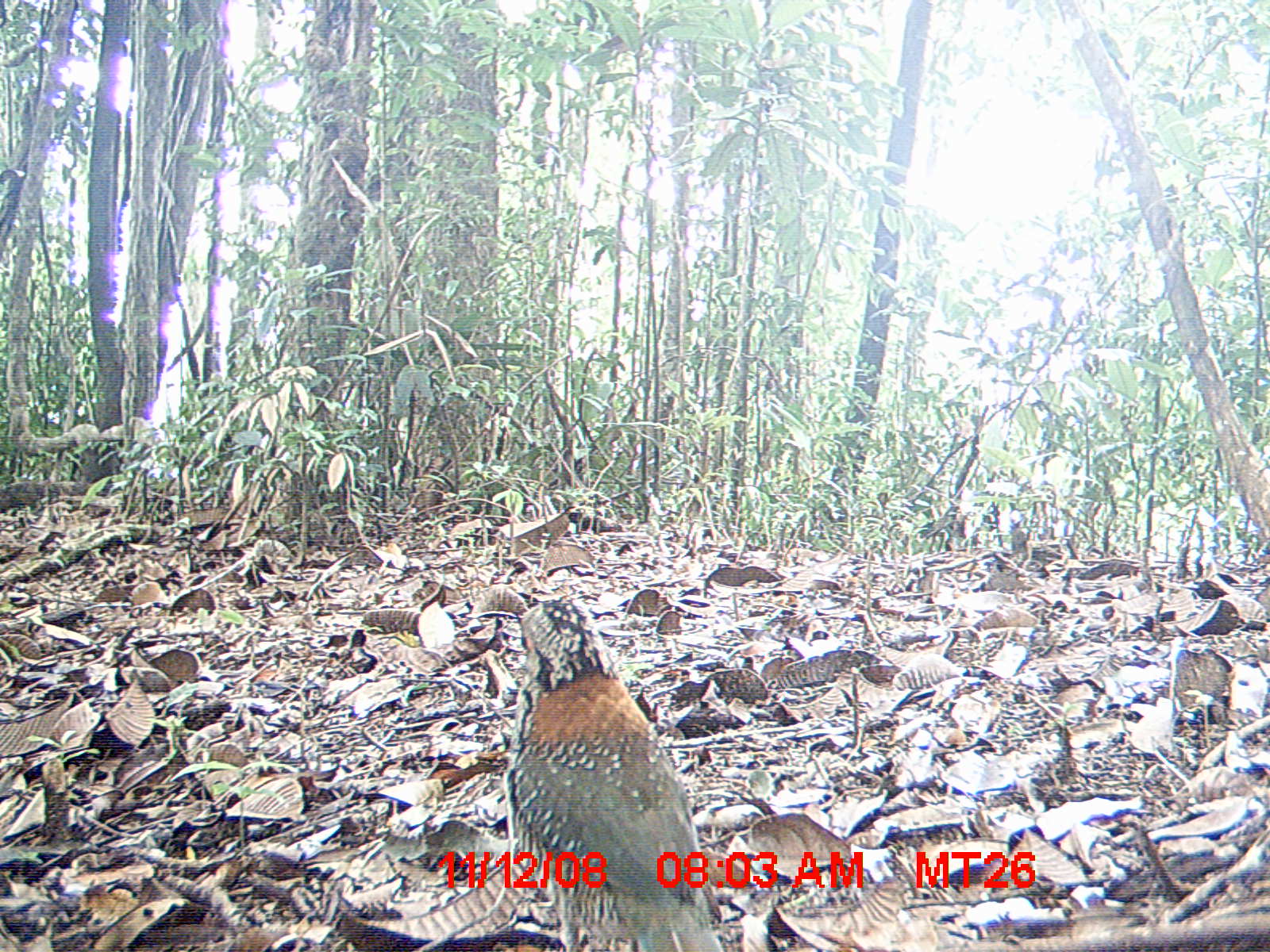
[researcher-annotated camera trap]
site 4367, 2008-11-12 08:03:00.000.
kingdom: Animalia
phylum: Chordata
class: Aves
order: Coraciiformes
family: Brachypteraciidae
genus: Brachypteracias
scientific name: Brachypteracias squamiger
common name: scaly ground-roller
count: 1